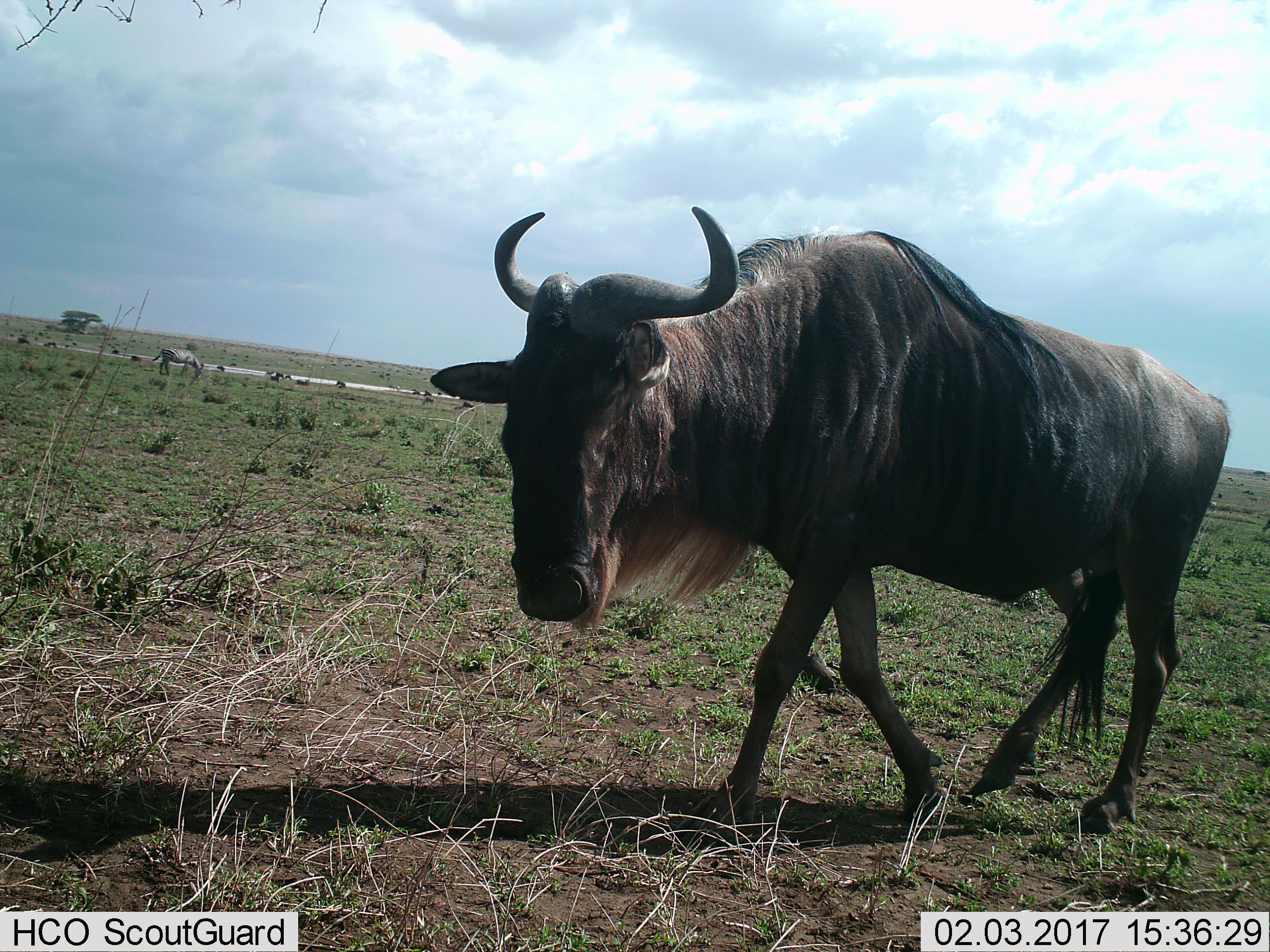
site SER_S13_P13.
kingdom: Animalia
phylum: Chordata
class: Mammalia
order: Artiodactyla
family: Bovidae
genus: Connochaetes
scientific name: Connochaetes taurinus taurinus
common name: blue wildebeest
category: wildebeestblue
Wildebeestblue (blue wildebeest) (Connochaetes taurinus taurinus), count 1. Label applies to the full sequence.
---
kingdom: Animalia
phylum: Chordata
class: Mammalia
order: Perissodactyla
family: Equidae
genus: Equus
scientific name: Equus quagga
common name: plains zebra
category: zebraplains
Zebraplains (plains zebra) (Equus quagga), count 1. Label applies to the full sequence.